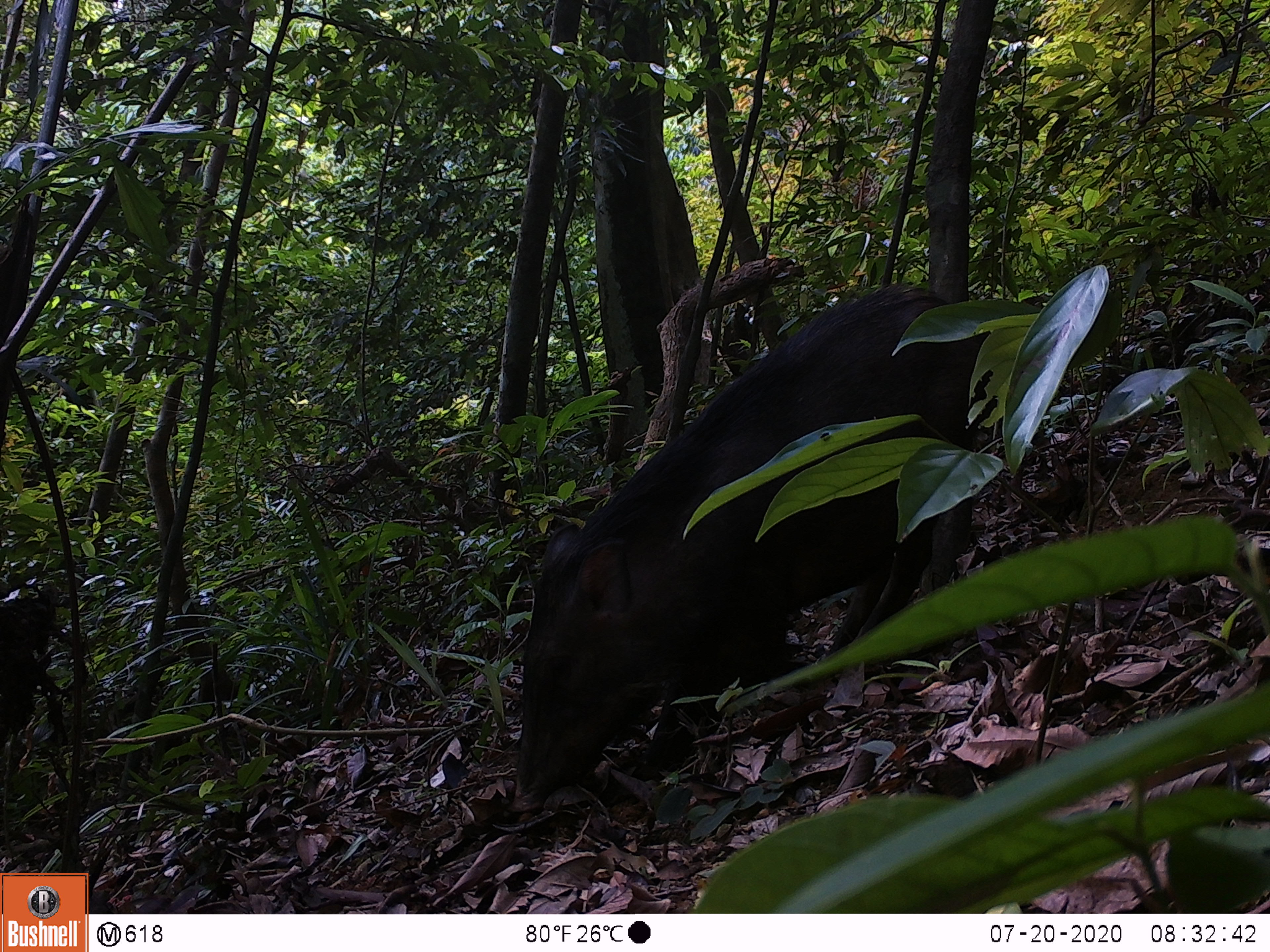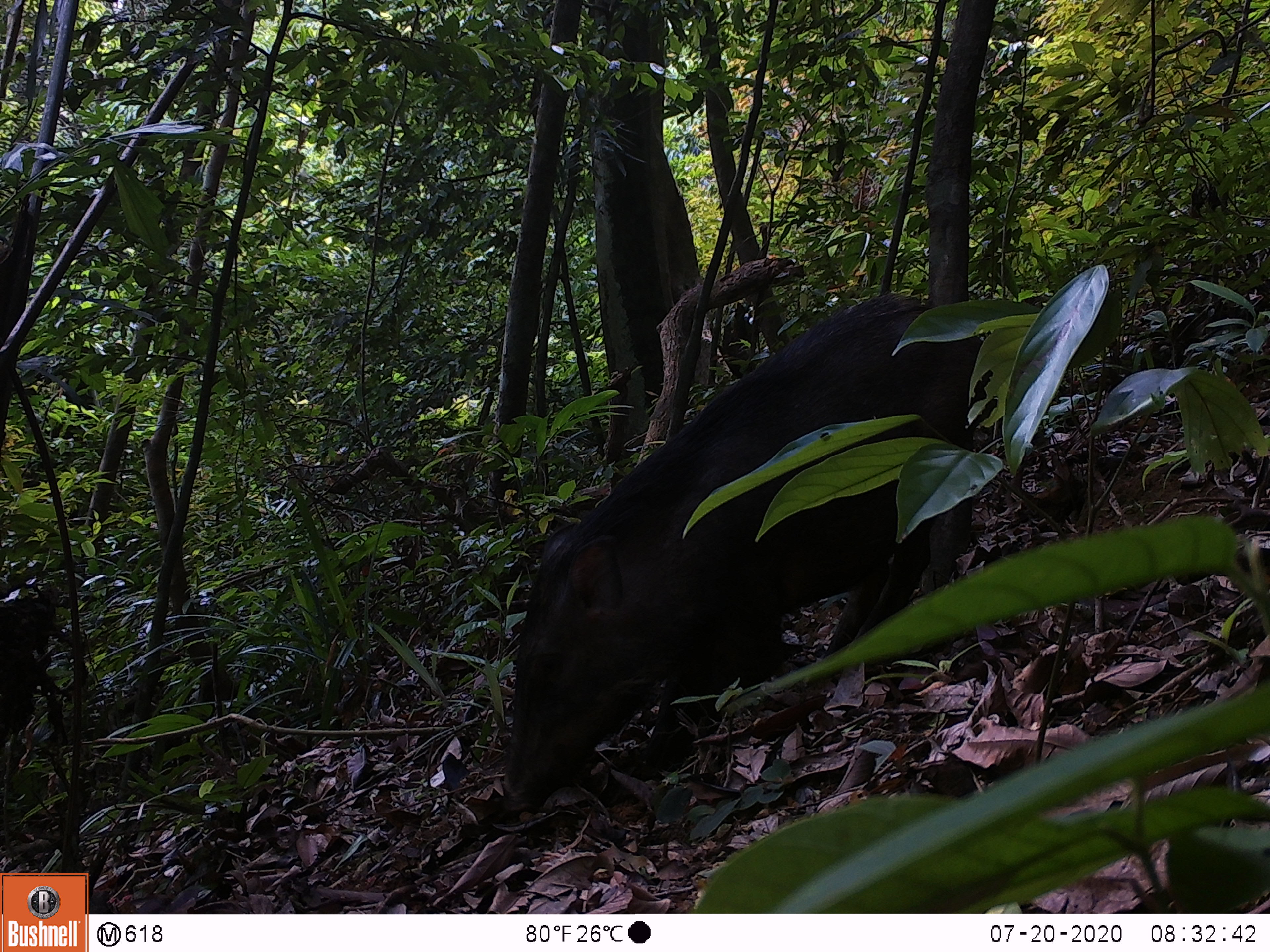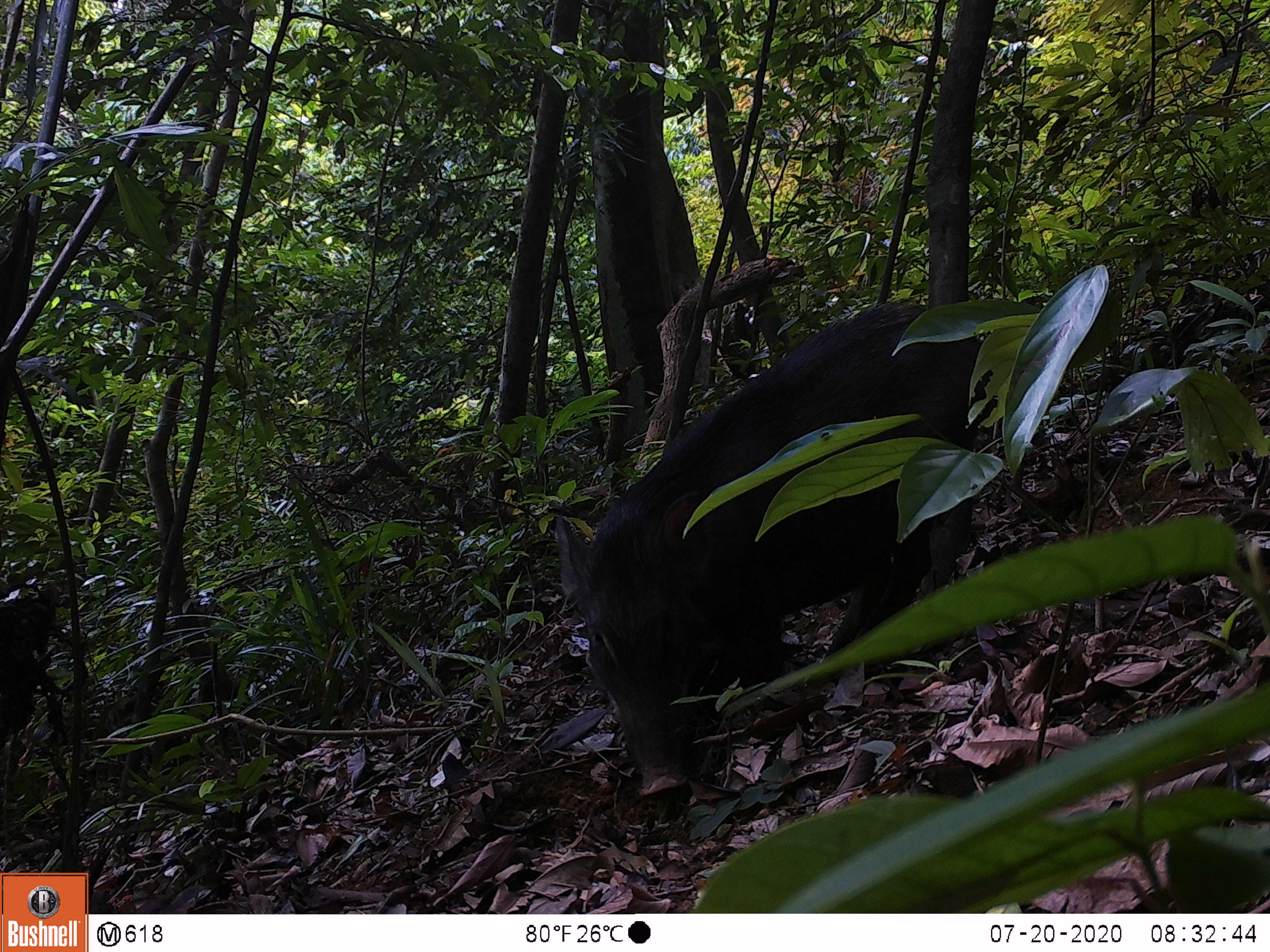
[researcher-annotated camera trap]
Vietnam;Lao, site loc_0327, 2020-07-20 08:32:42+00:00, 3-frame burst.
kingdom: Animalia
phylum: Chordata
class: Mammalia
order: Artiodactyla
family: Suidae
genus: Sus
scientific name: Sus scrofa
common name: eurasian wild pig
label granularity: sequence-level